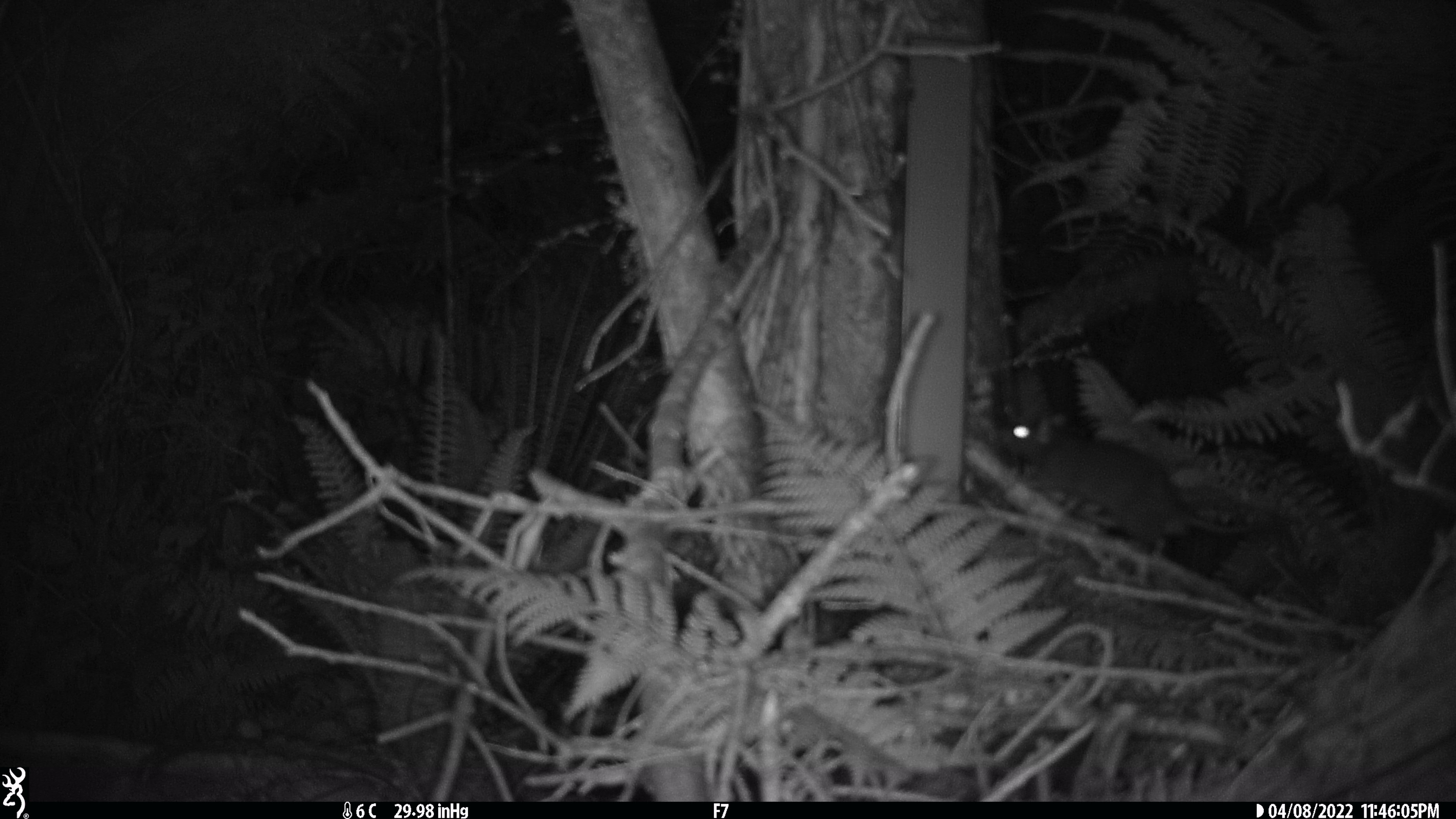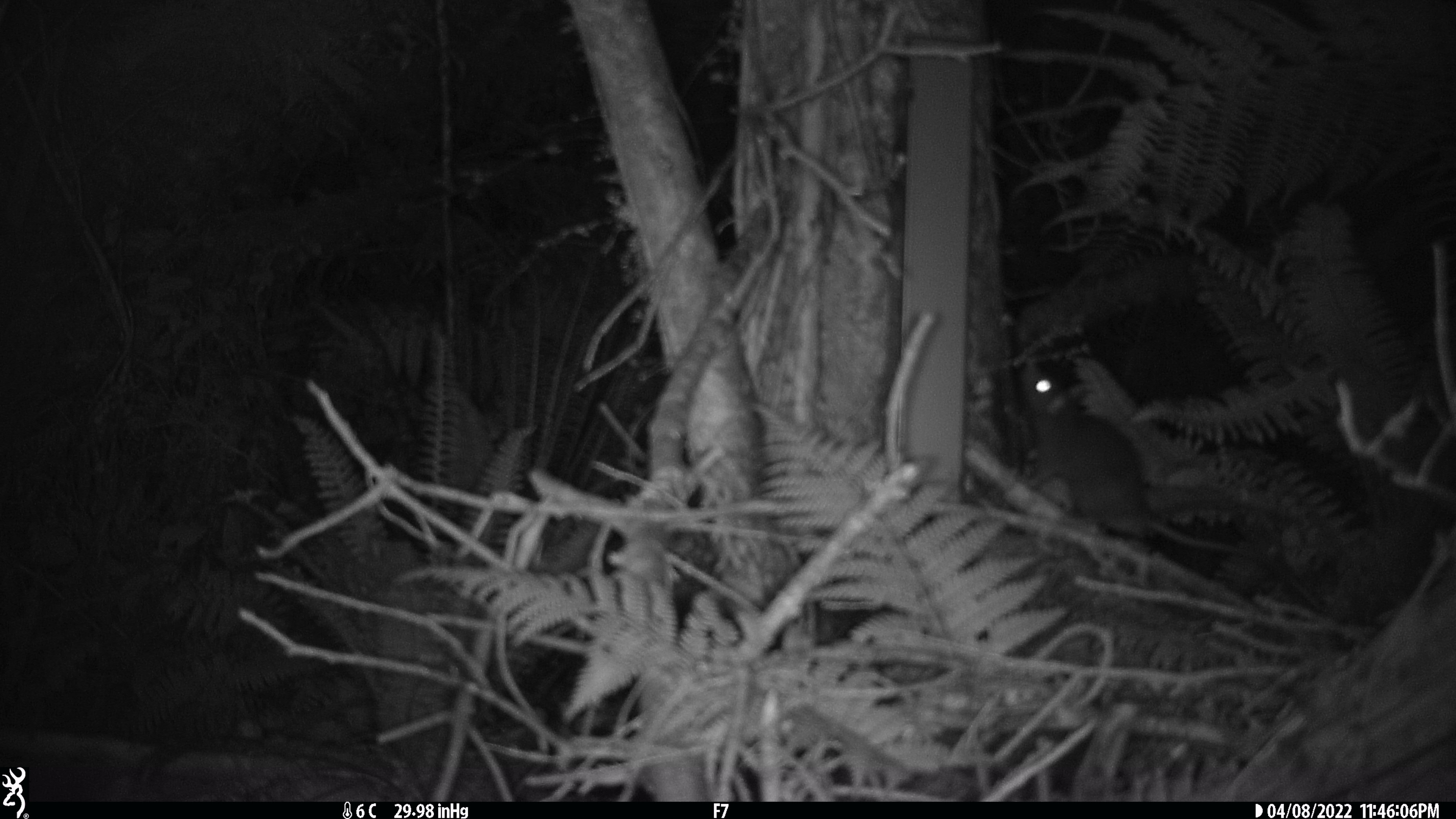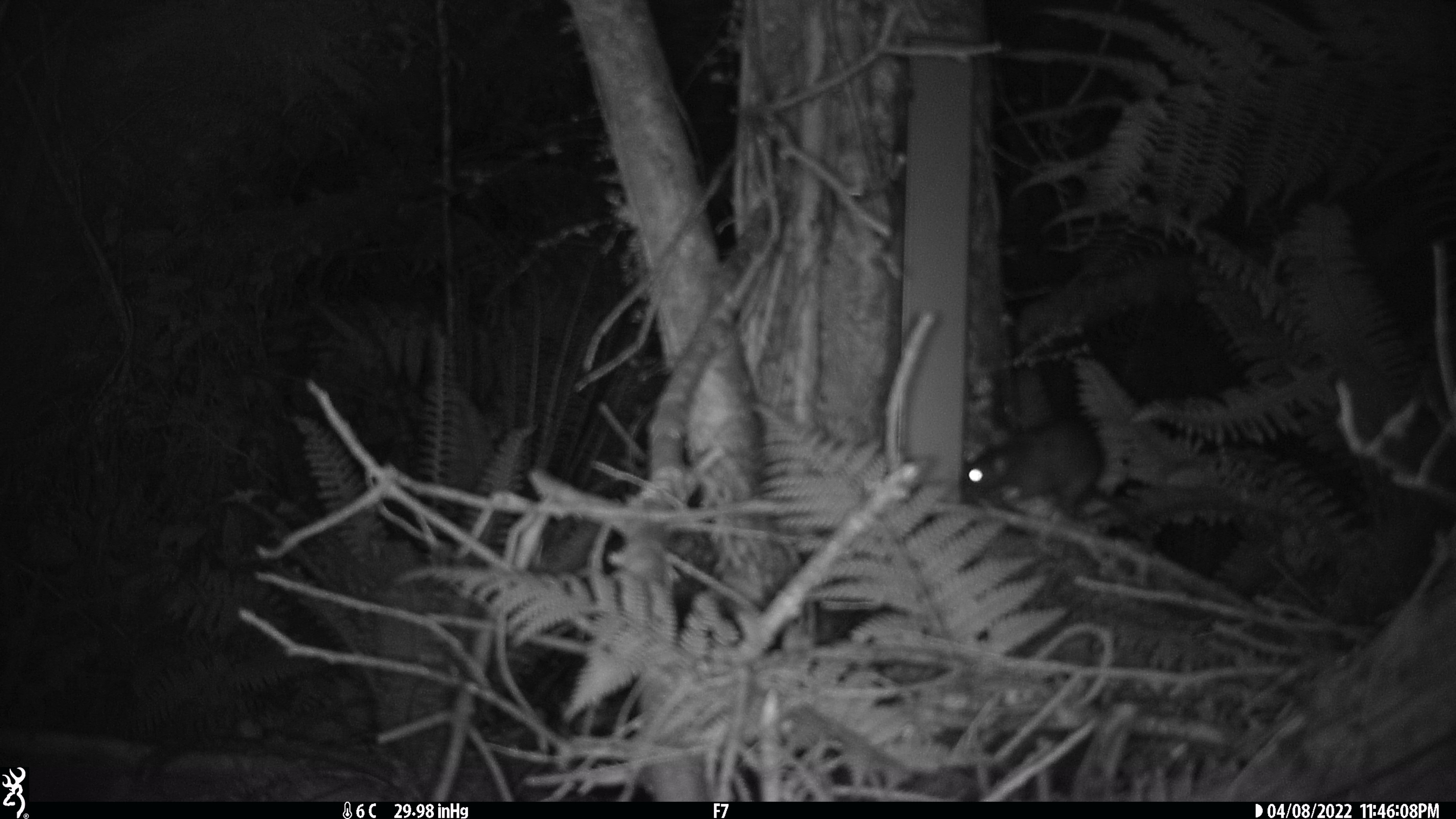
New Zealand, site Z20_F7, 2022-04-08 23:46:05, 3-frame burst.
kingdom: Animalia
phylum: Chordata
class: Mammalia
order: Rodentia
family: Muridae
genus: Rattus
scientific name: Rattus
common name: rat